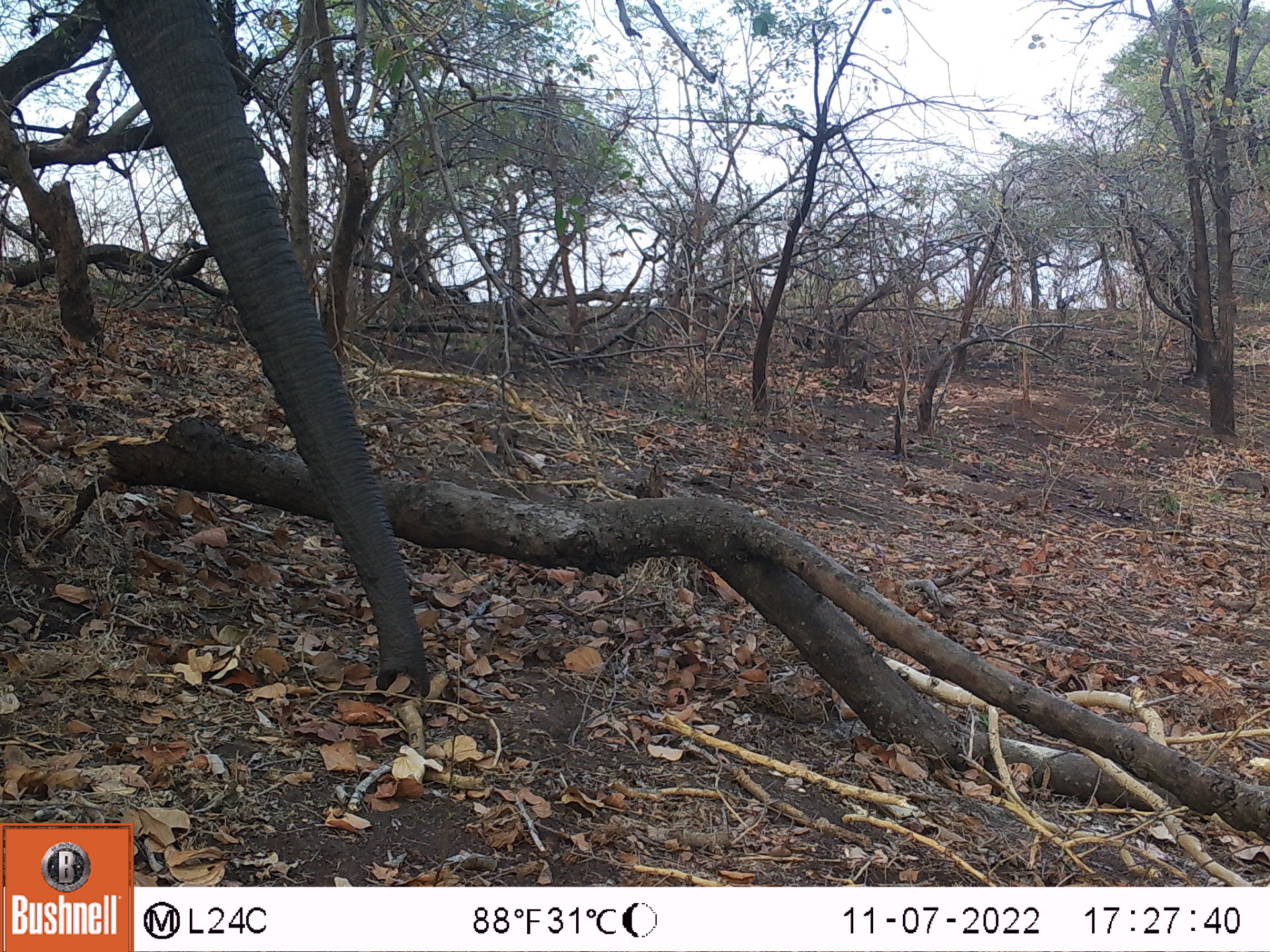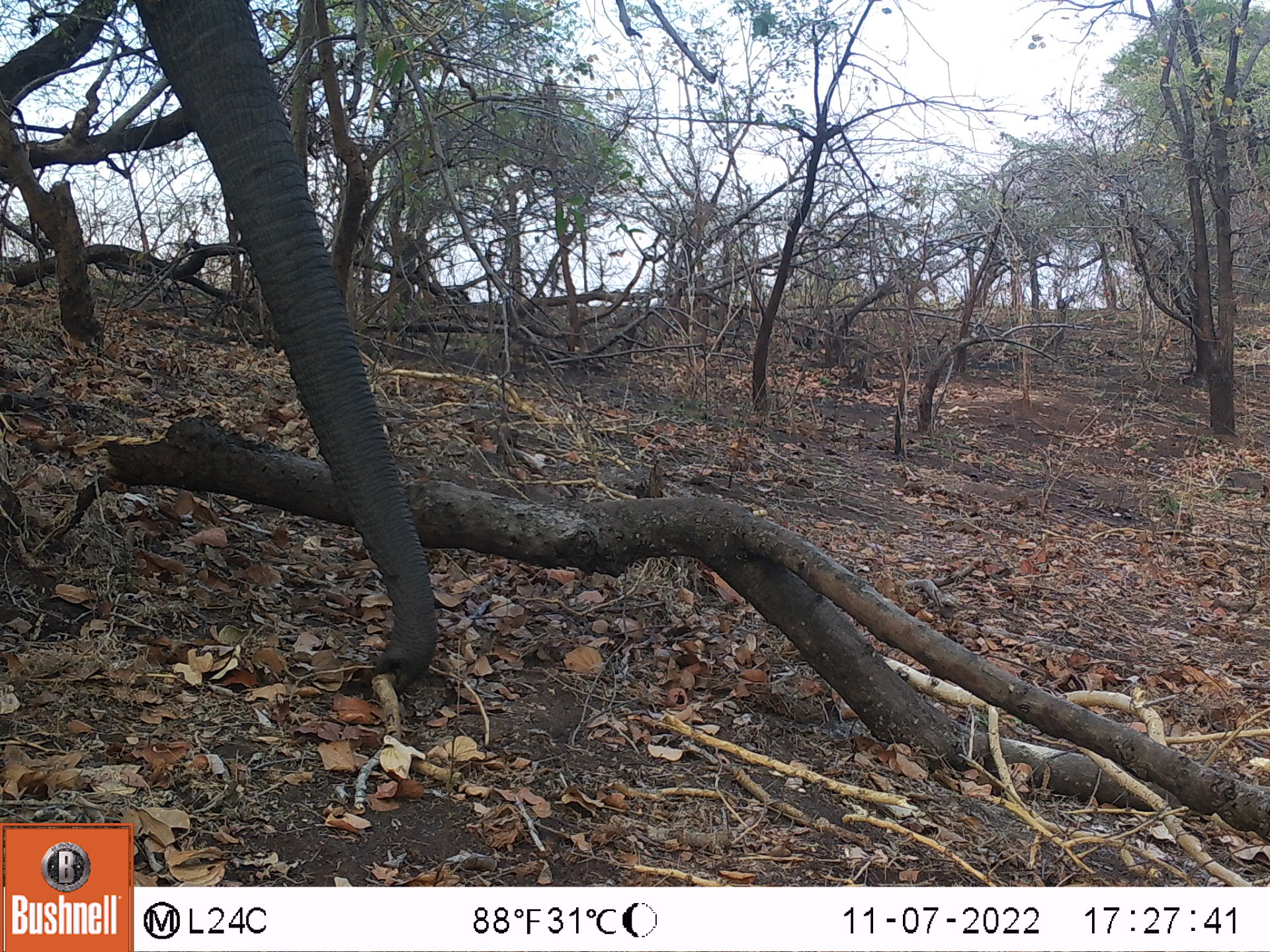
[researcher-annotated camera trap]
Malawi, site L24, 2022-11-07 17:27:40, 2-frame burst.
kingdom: Animalia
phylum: Chordata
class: Mammalia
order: Proboscidea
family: Elephantidae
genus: Loxodonta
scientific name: Loxodonta africana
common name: african savanna elephant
African savanna elephant (Loxodonta africana), count 1.